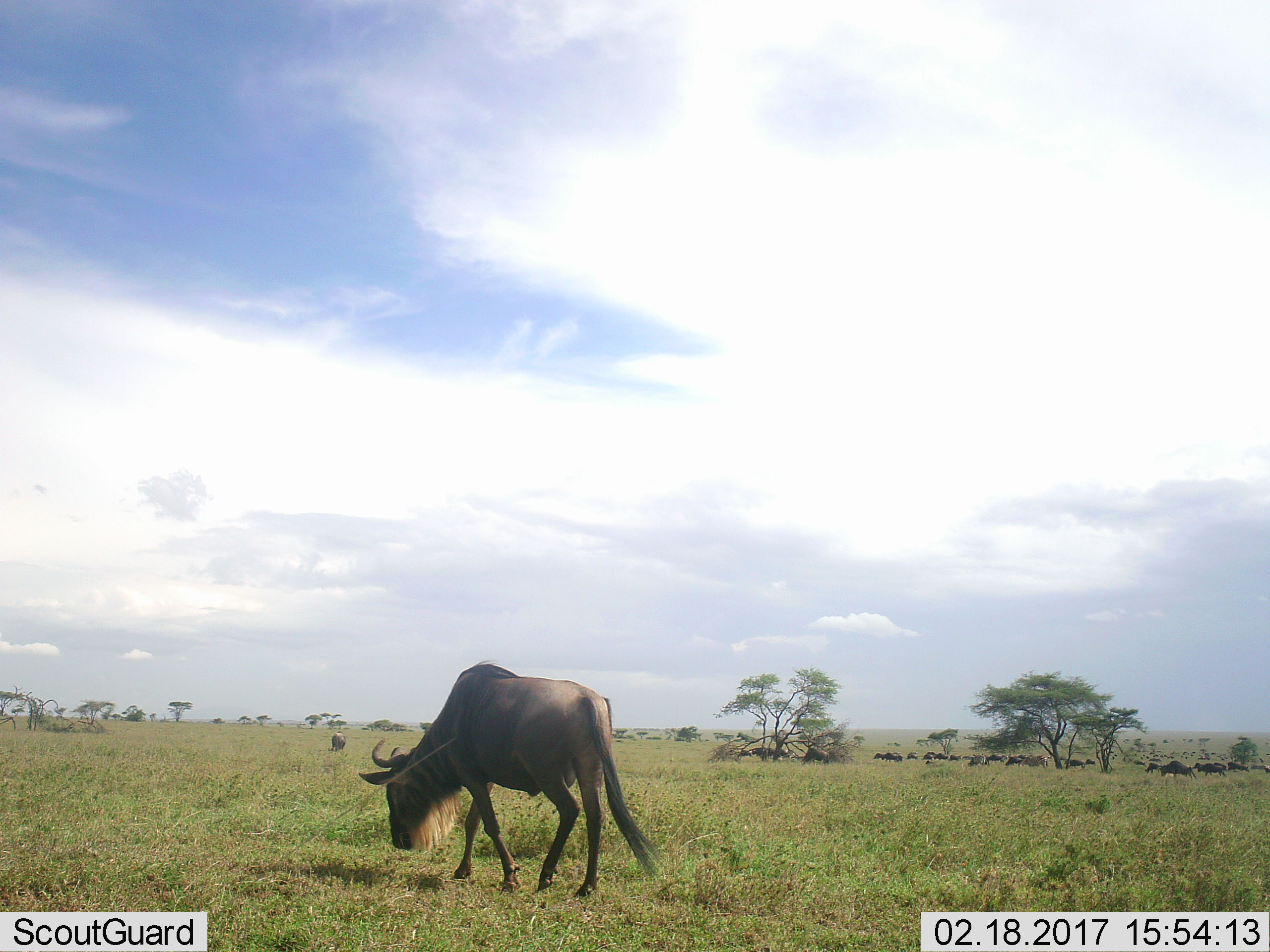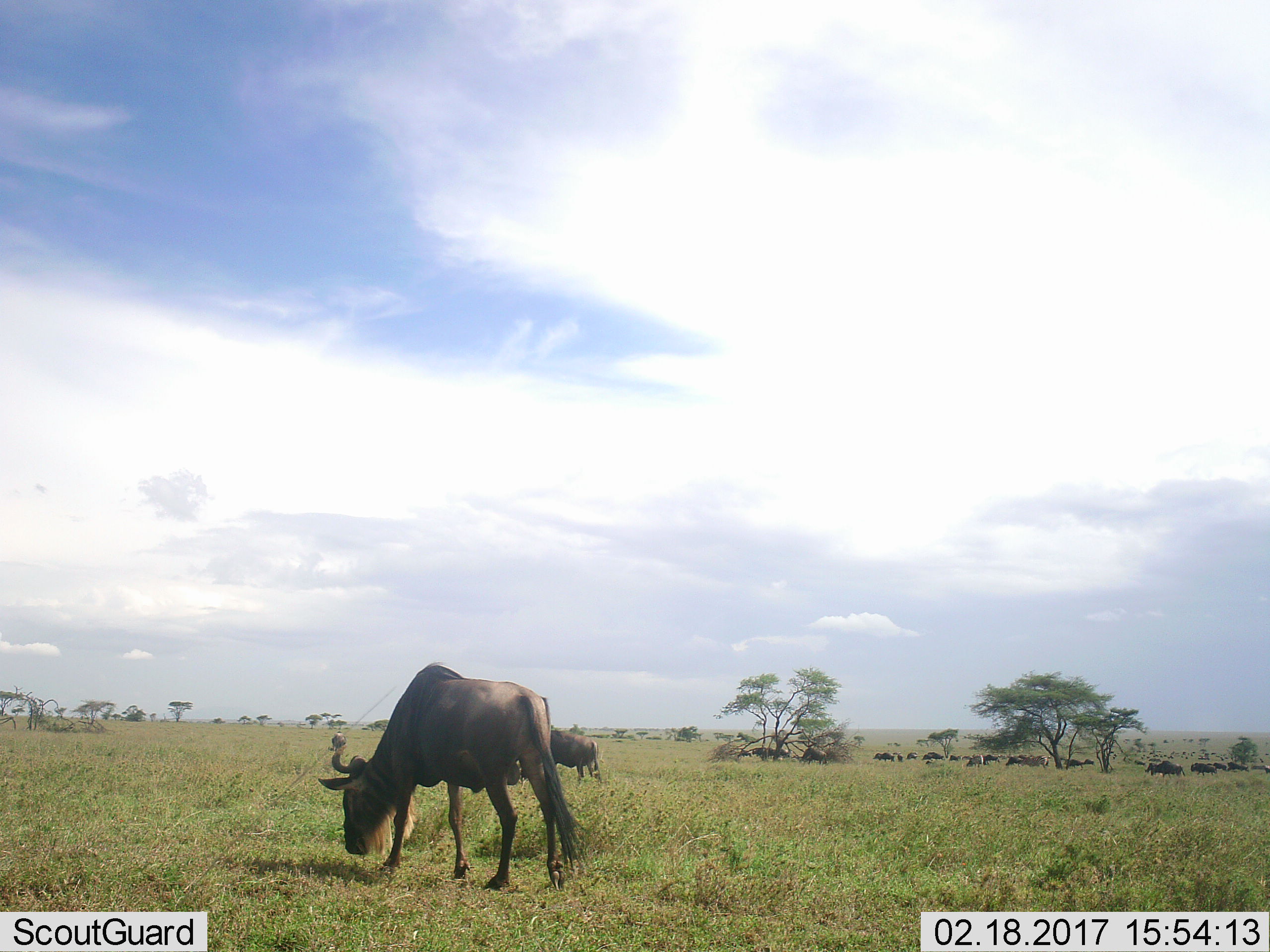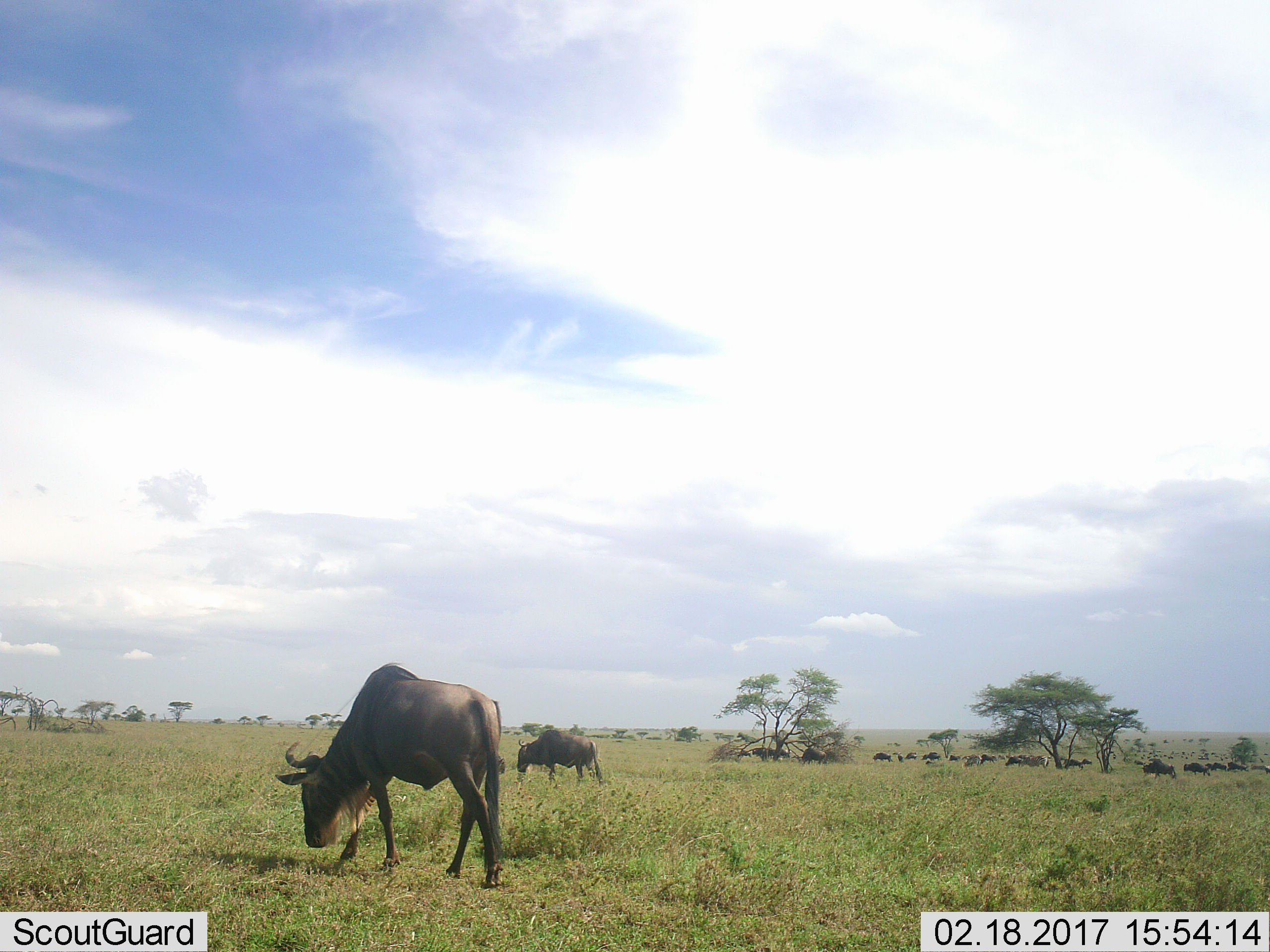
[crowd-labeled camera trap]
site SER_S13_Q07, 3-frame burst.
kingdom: Animalia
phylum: Chordata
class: Mammalia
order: Artiodactyla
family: Bovidae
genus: Connochaetes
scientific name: Connochaetes taurinus taurinus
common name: blue wildebeest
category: wildebeestblue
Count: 11-50.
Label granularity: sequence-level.